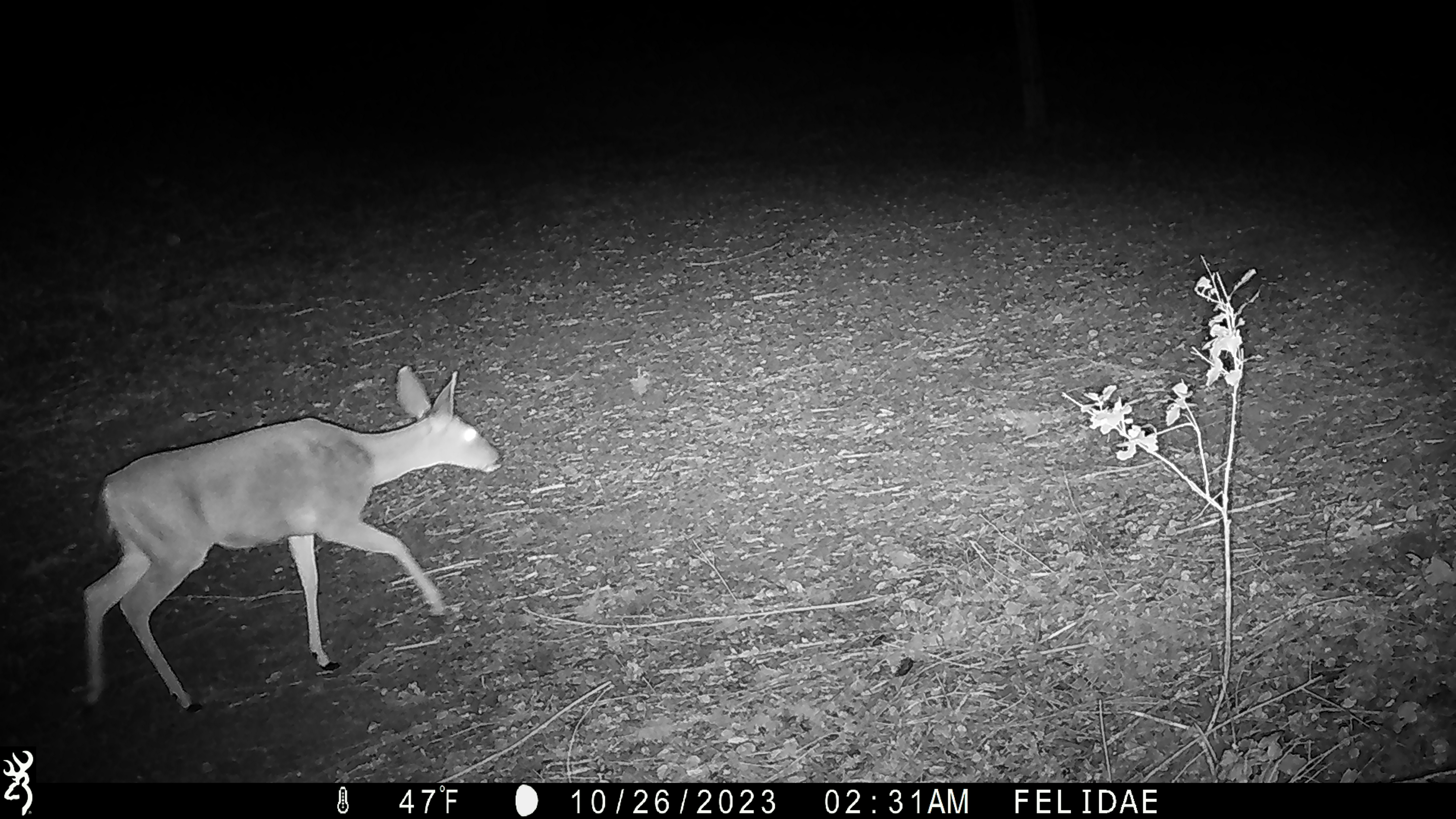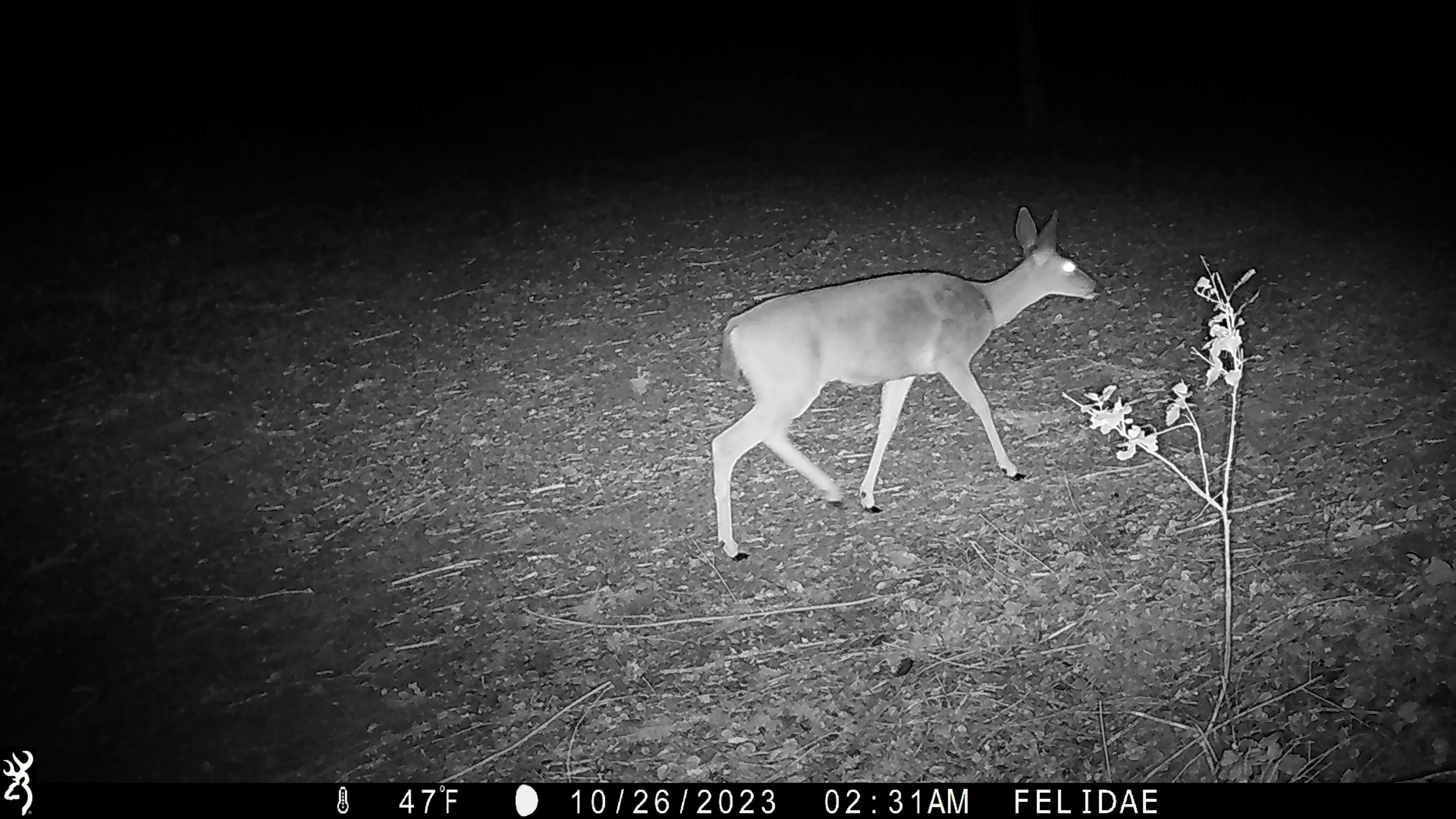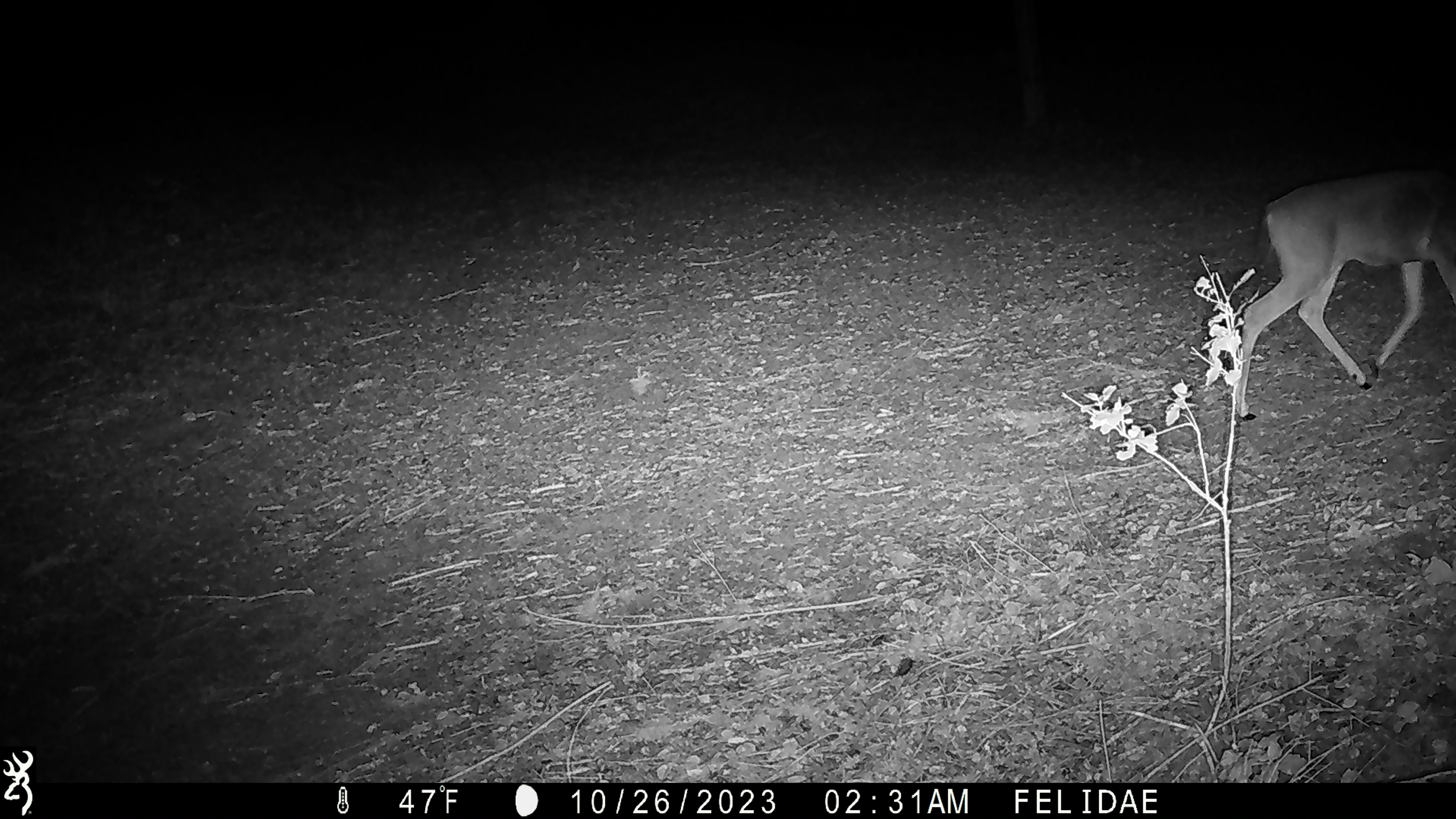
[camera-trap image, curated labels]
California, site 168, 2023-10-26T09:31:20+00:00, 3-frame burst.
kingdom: Animalia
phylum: Chordata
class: Mammalia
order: Artiodactyla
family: Cervidae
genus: Odocoileus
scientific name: Odocoileus hemionus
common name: mule deer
Mule deer (Odocoileus hemionus).